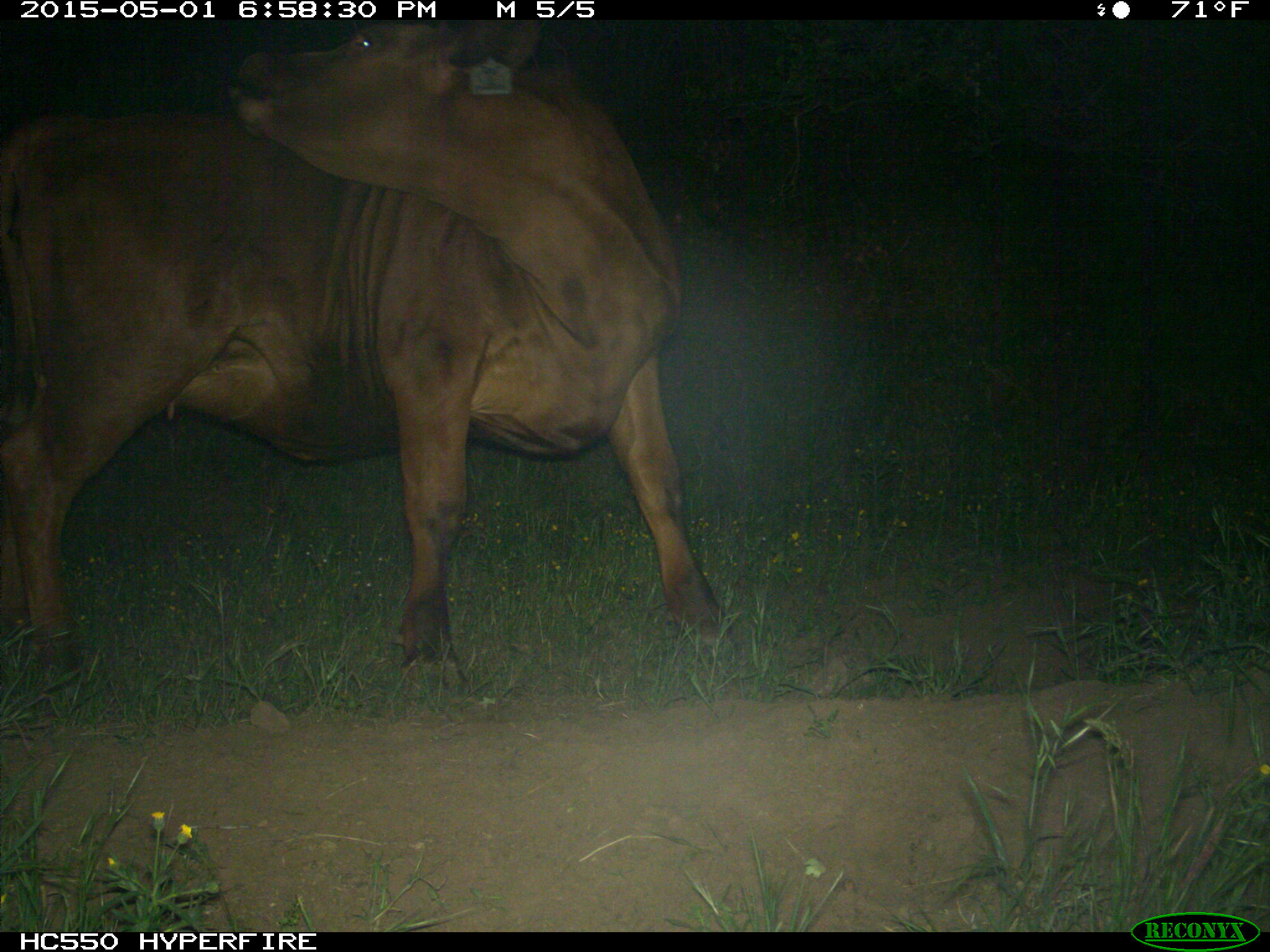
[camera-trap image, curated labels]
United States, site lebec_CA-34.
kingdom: Animalia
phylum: Chordata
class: Mammalia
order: Artiodactyla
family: Bovidae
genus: Bos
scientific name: Bos taurus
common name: domestic cow